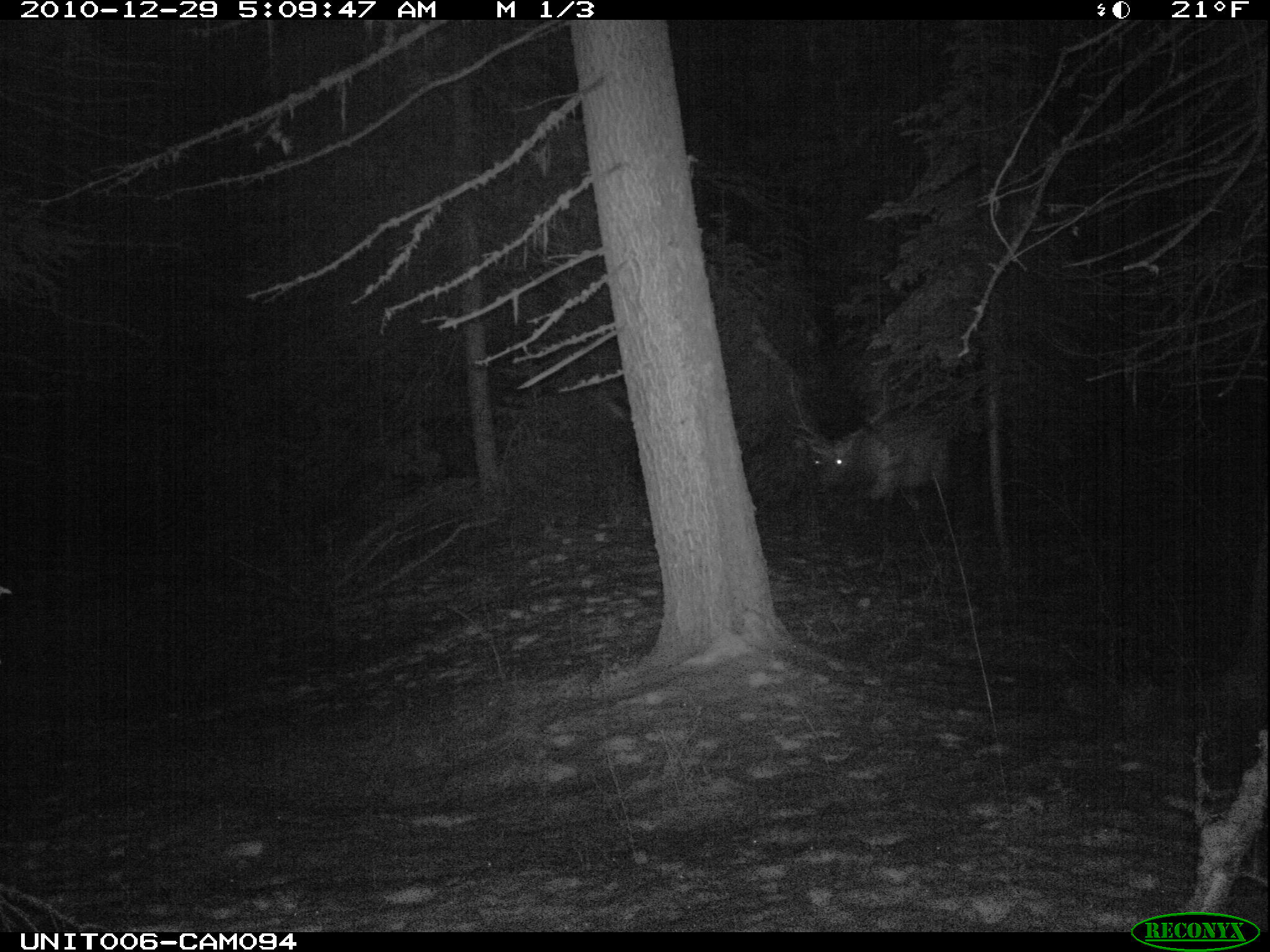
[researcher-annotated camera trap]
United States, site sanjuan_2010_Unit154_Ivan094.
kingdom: Animalia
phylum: Chordata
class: Mammalia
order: Artiodactyla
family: Cervidae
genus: Cervus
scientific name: Cervus elaphus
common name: red deer